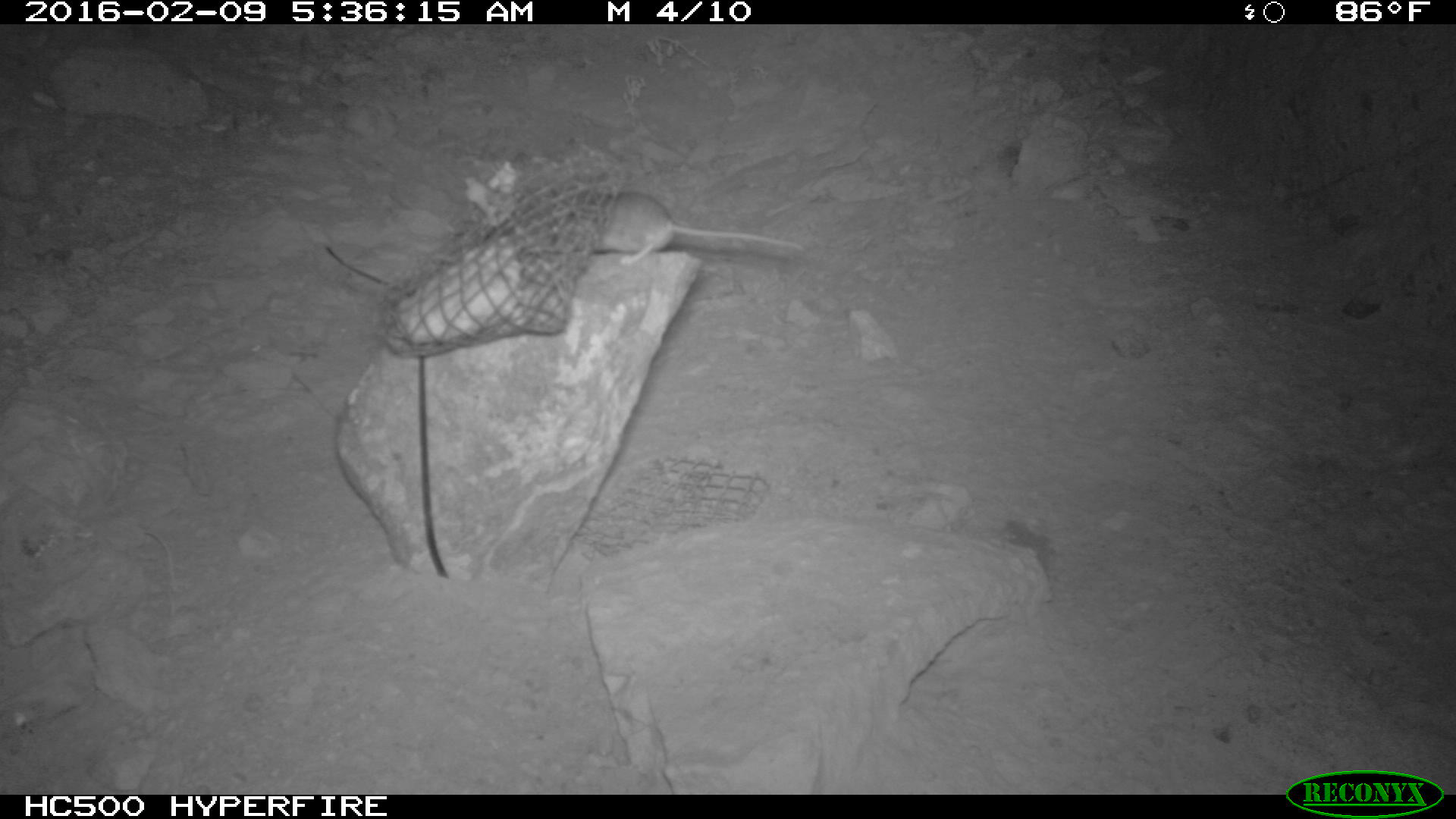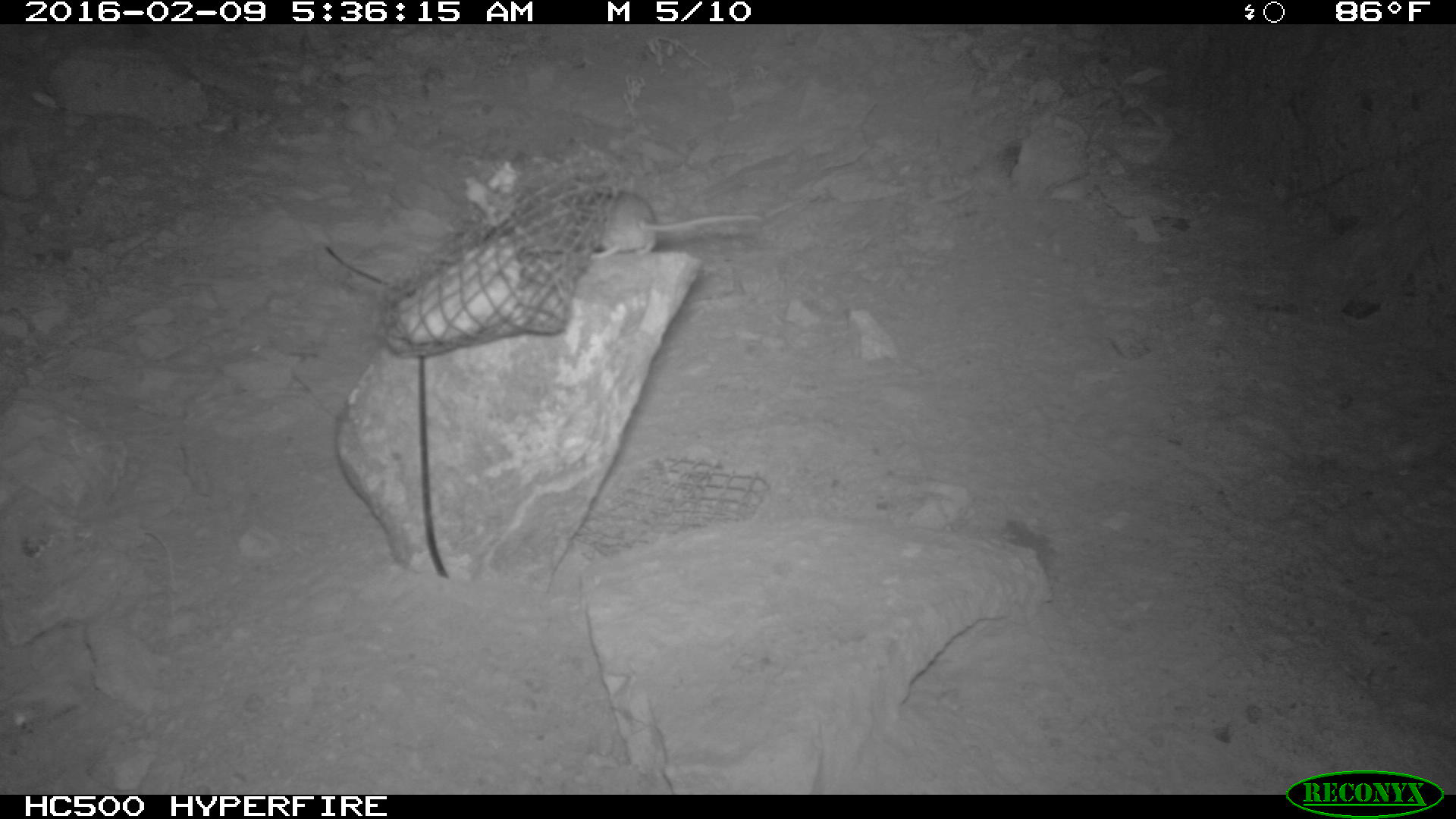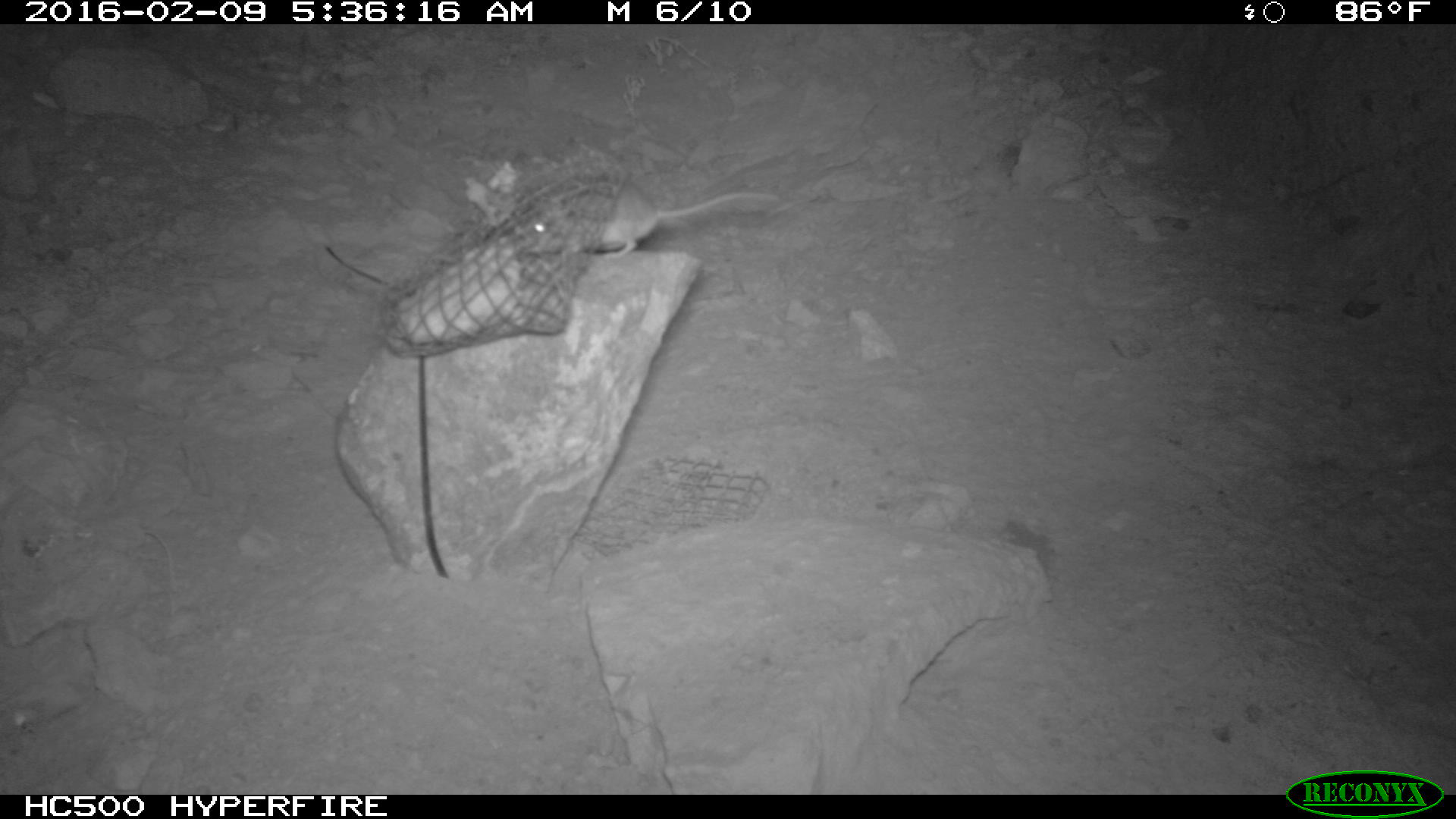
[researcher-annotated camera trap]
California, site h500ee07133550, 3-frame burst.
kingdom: Animalia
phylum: Chordata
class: Mammalia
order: Rodentia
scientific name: Rodentia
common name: rodent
Rodent (Rodentia).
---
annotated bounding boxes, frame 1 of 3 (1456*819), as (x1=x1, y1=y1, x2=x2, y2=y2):
rodent: (x1=551, y1=191, x2=804, y2=265)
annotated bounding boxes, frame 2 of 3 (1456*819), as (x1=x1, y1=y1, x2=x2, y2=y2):
rodent: (x1=584, y1=189, x2=763, y2=262)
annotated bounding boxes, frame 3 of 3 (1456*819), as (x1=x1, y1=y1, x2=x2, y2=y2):
rodent: (x1=512, y1=175, x2=781, y2=258)